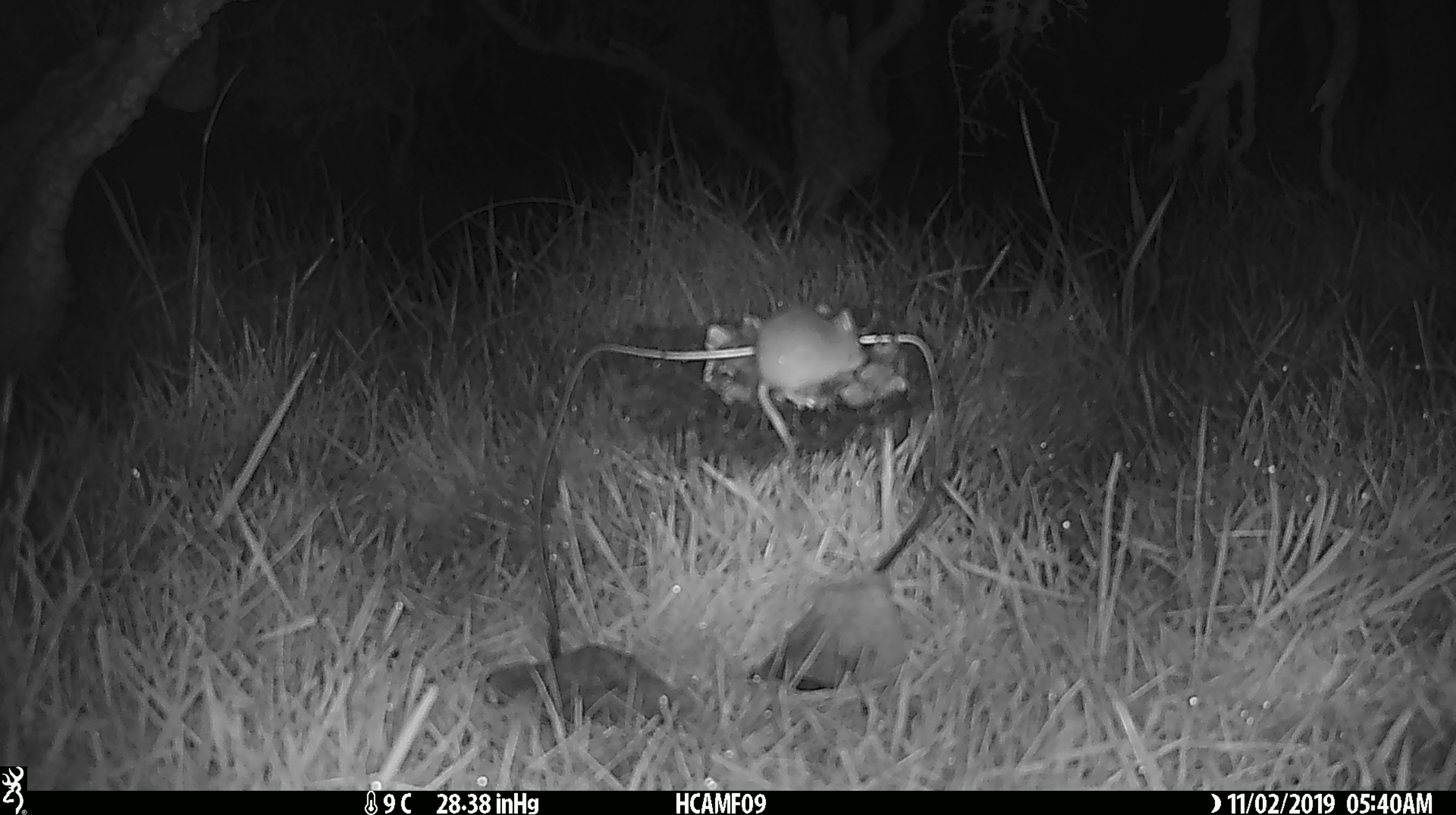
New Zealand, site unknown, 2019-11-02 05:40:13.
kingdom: Animalia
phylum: Chordata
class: Mammalia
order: Rodentia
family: Muridae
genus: Mus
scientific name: Mus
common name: mouse